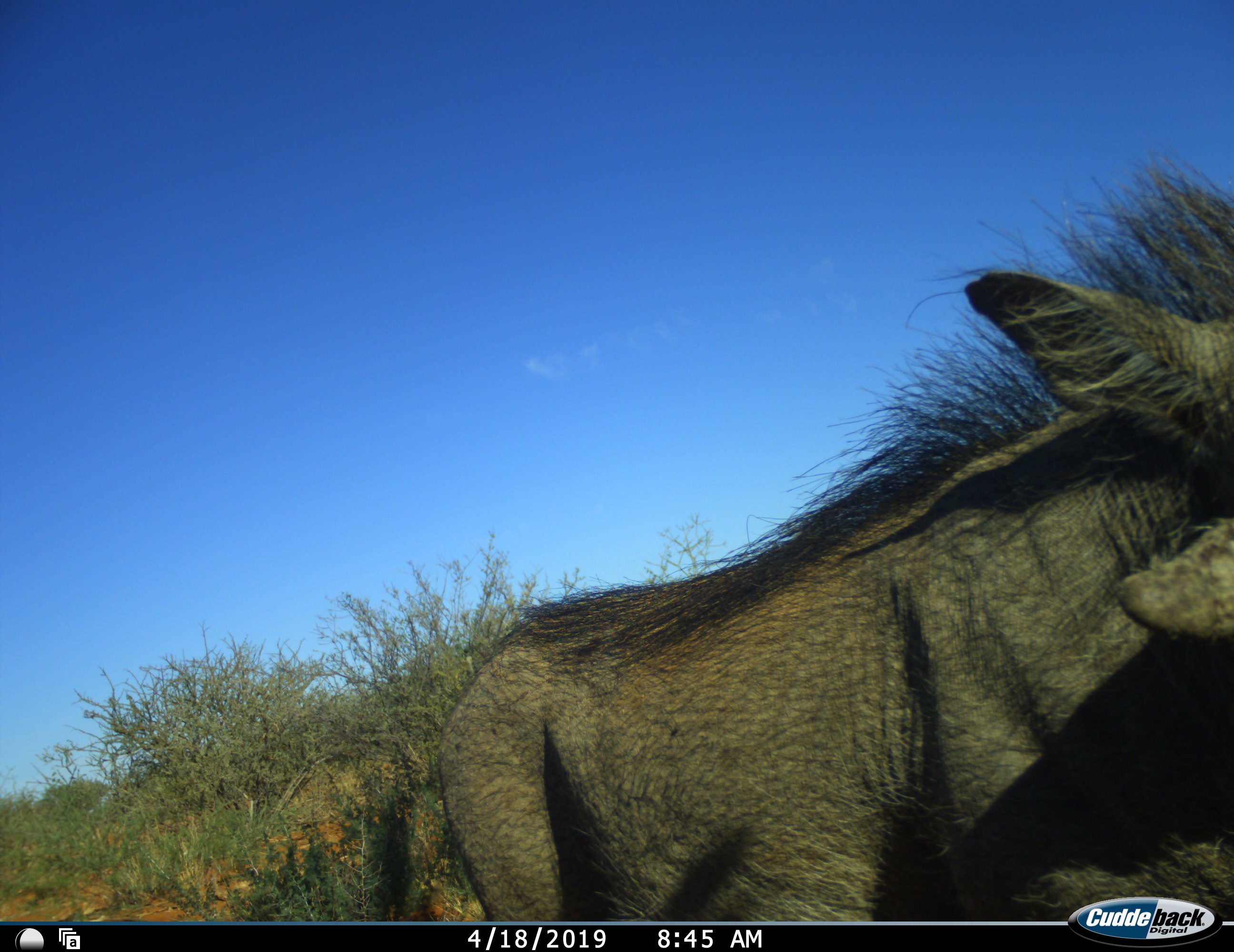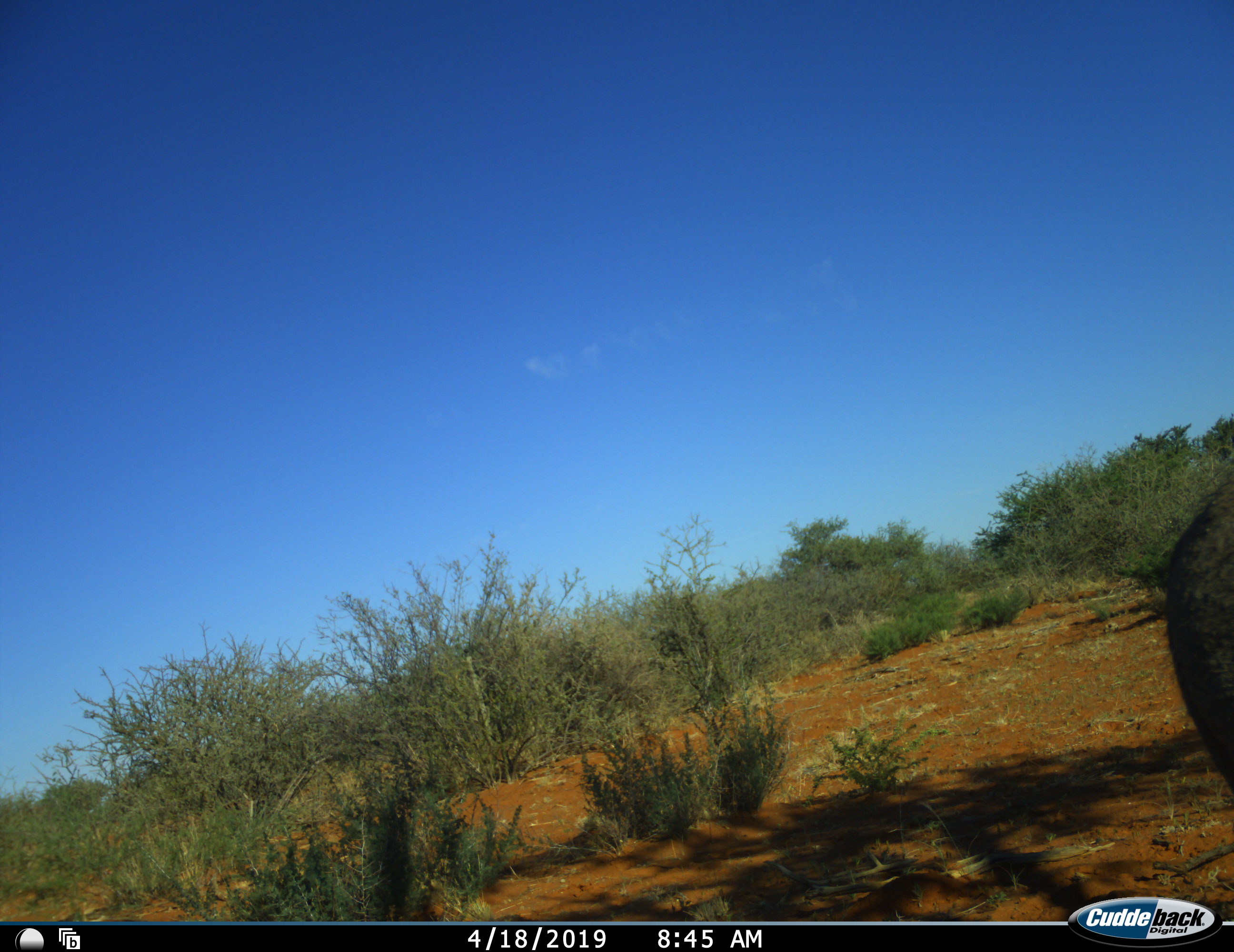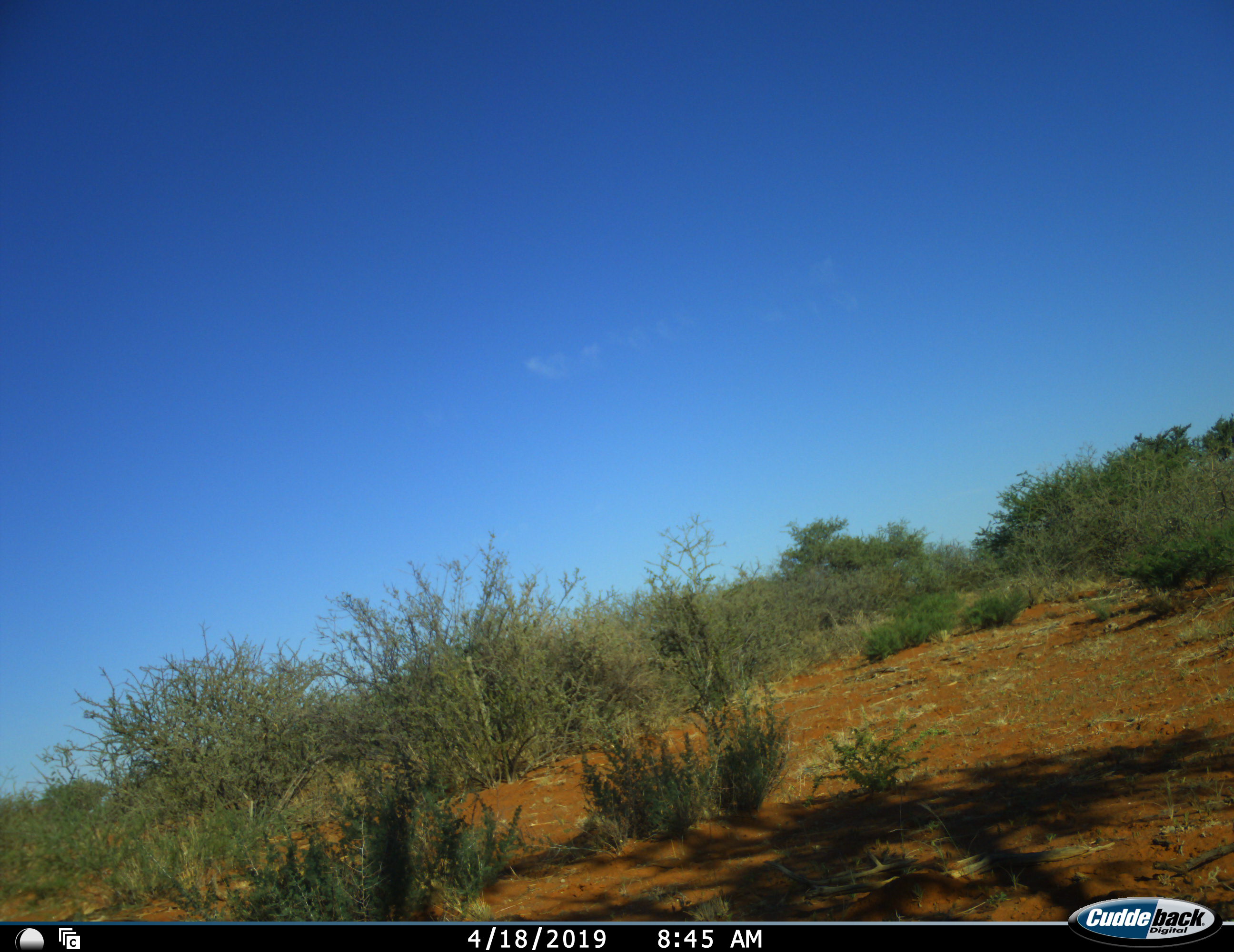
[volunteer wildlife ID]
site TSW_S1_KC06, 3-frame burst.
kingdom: Animalia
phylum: Chordata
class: Mammalia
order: Artiodactyla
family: Suidae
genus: Phacochoerus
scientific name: Phacochoerus africanus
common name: warthog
Warthog (Phacochoerus africanus), count 1. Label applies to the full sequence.